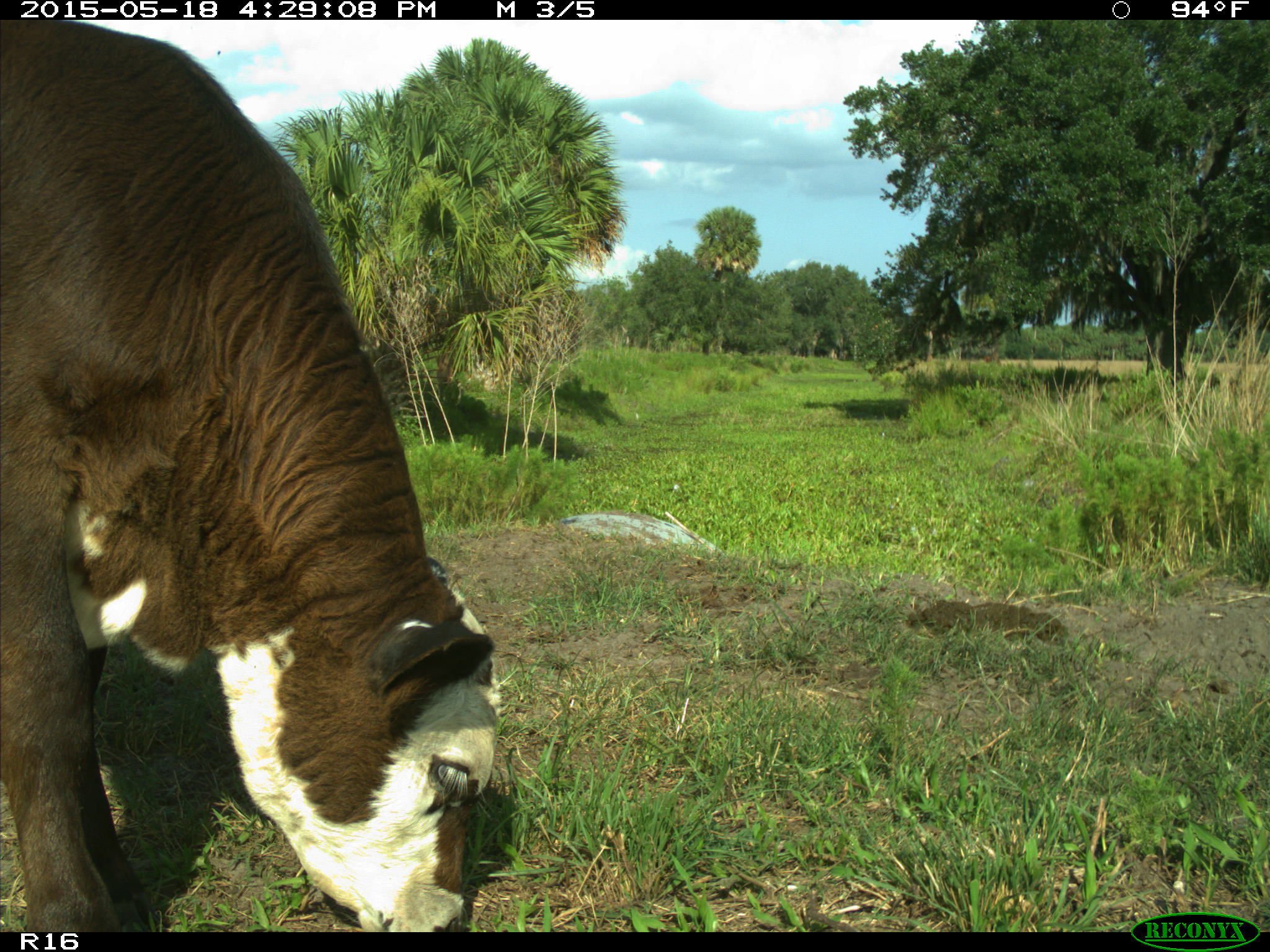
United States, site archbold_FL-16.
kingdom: Animalia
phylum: Chordata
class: Mammalia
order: Artiodactyla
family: Bovidae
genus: Bos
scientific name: Bos taurus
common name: domestic cow